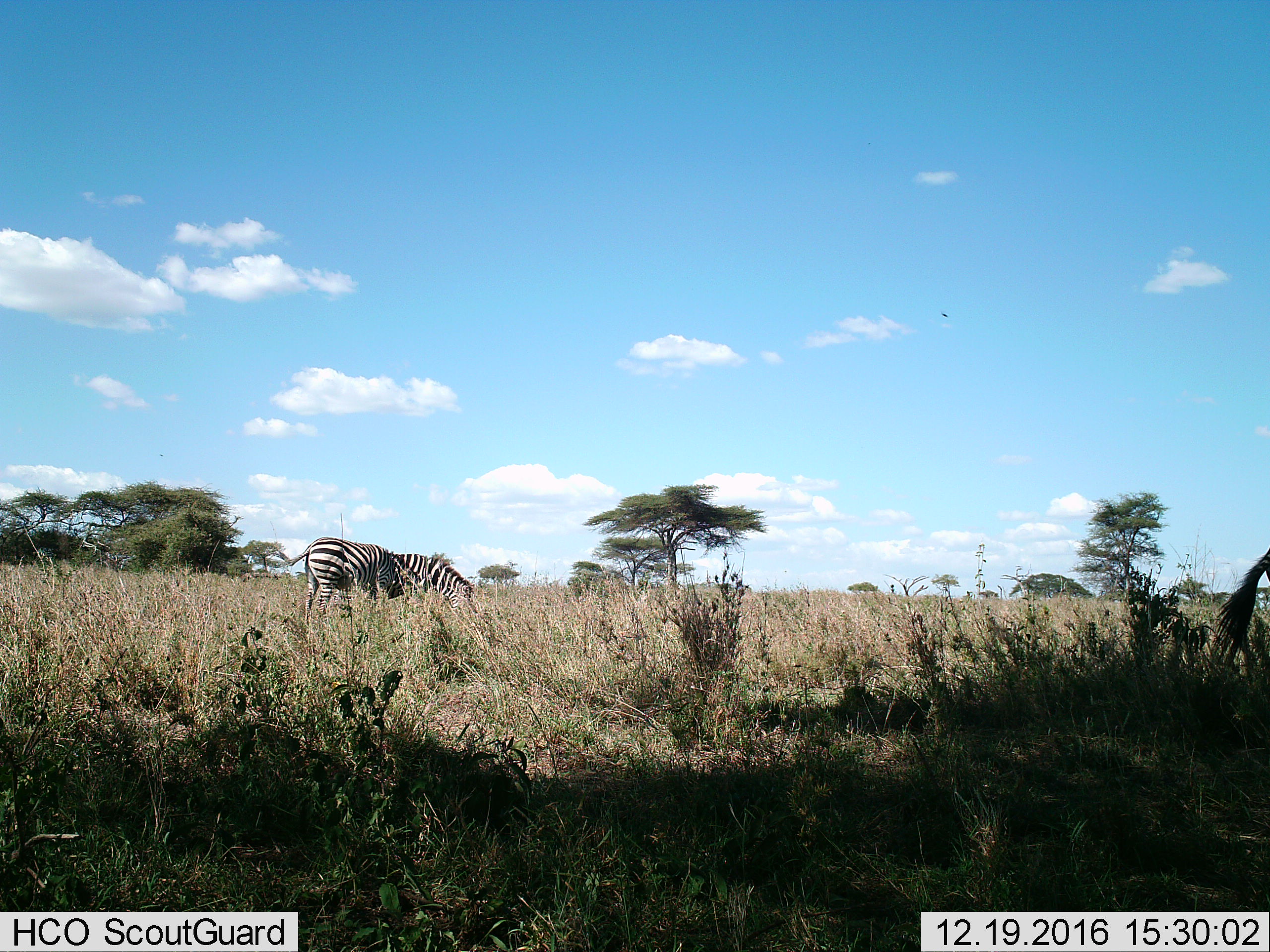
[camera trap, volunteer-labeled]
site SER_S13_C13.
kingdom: Animalia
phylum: Chordata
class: Mammalia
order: Perissodactyla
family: Equidae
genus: Equus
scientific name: Equus quagga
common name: plains zebra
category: zebraplains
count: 2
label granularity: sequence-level